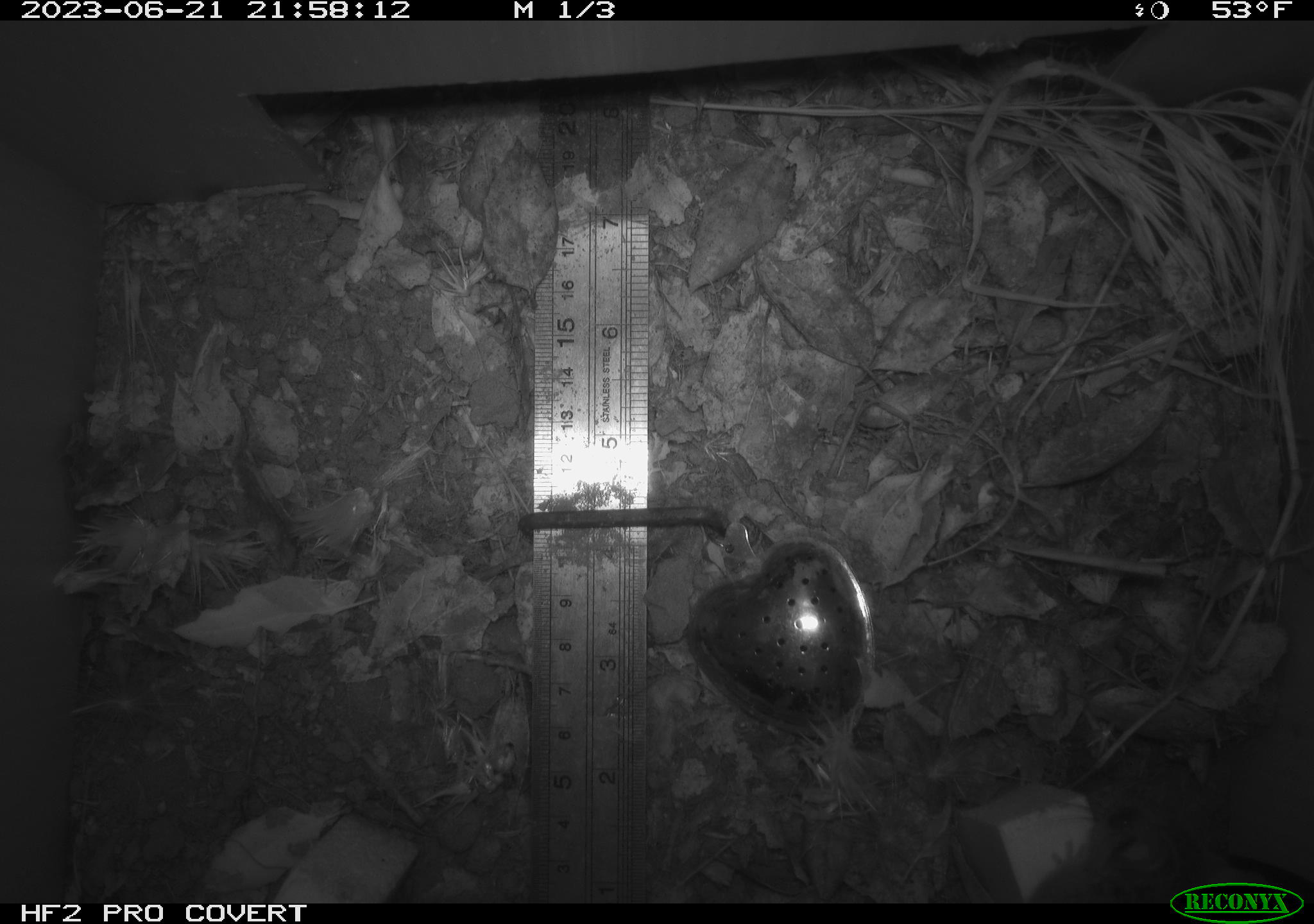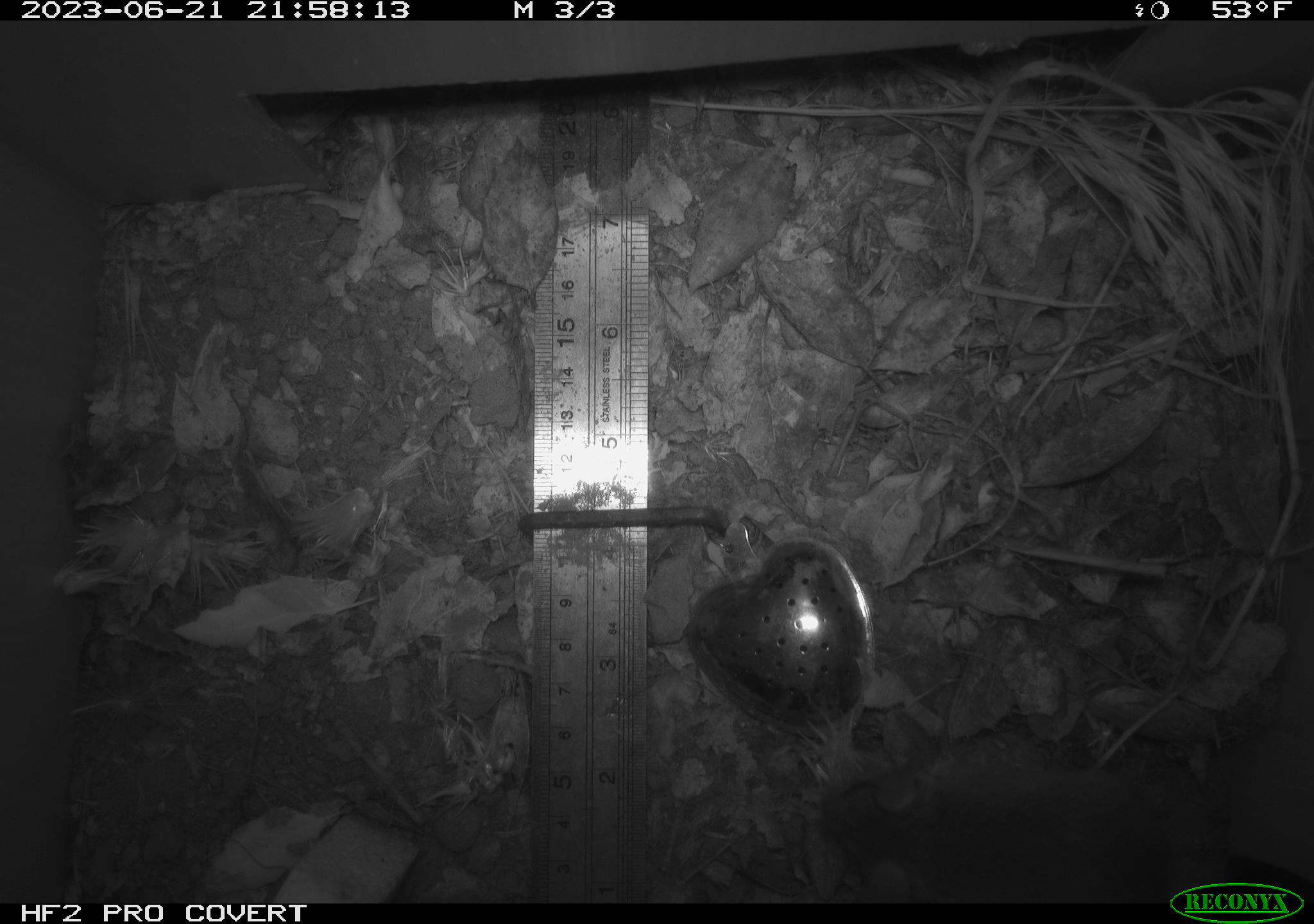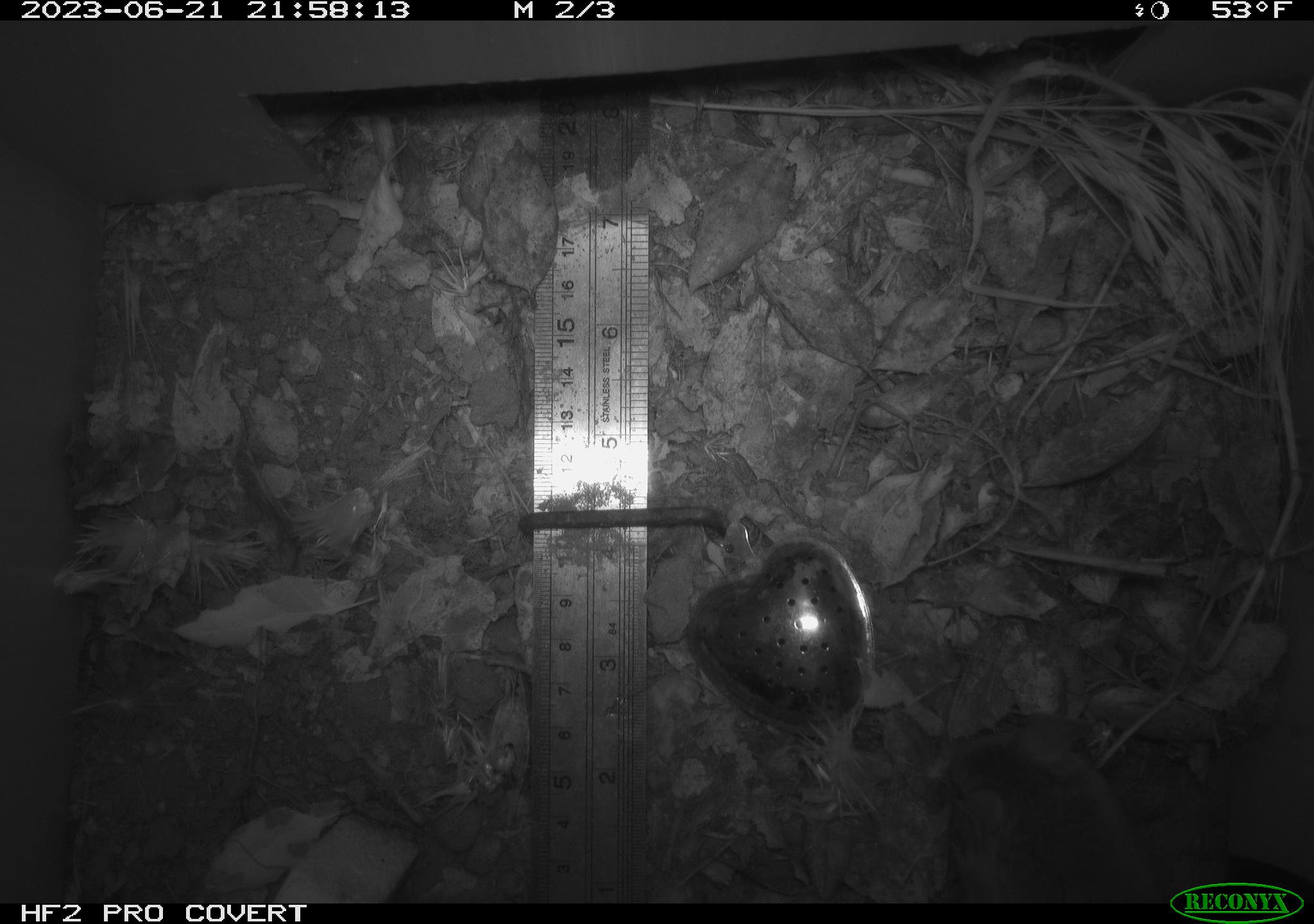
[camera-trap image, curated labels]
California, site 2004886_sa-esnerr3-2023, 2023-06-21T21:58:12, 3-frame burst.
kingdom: Animalia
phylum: Chordata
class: Mammalia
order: Rodentia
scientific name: Rodentia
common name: mouse species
Mouse species (Rodentia).